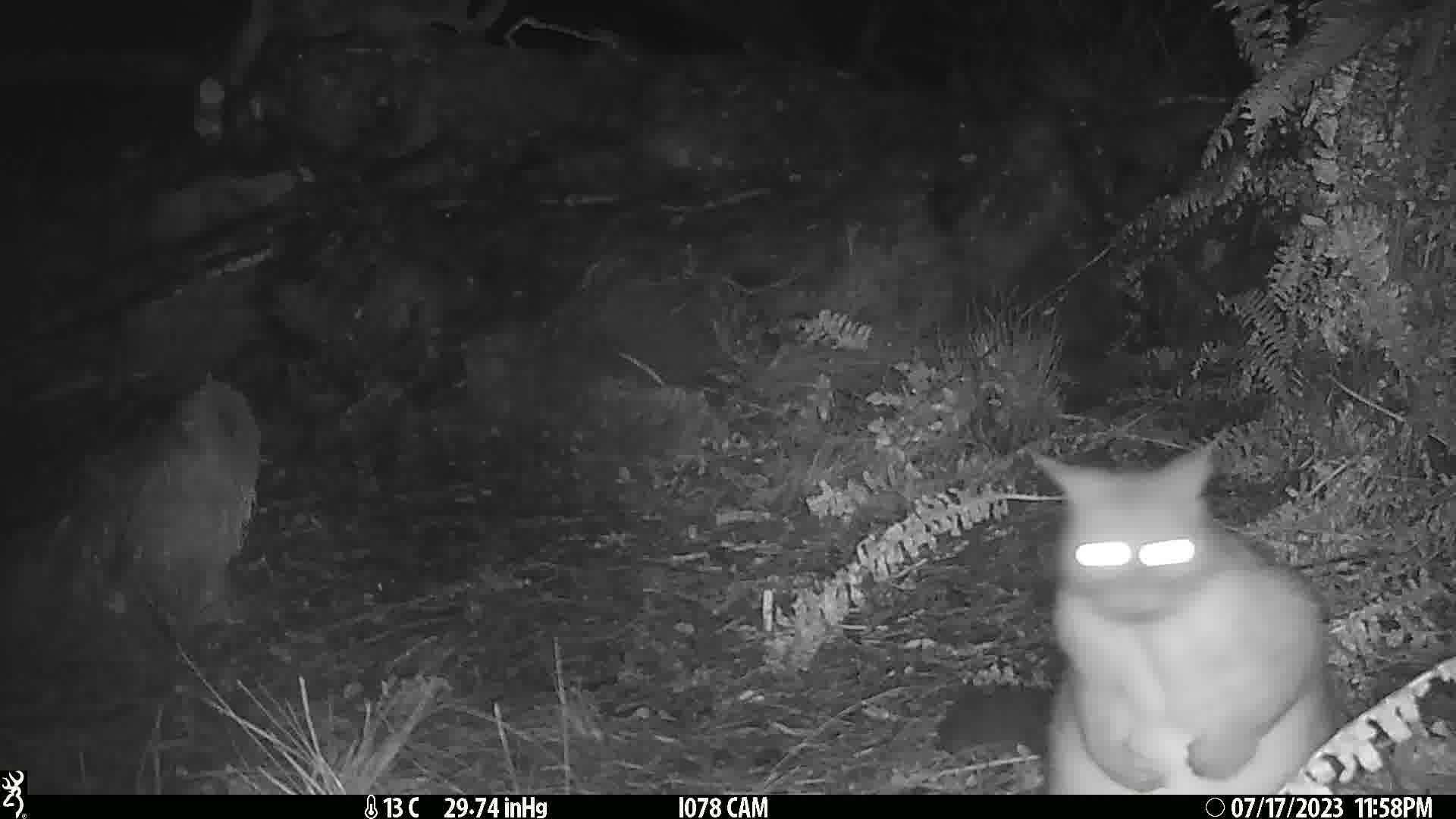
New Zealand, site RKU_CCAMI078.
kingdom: Animalia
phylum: Chordata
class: Mammalia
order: Diprotodontia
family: Phalangeridae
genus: Trichosurus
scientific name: Trichosurus vulpecula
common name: common brushtail possum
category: possum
Possum (common brushtail possum) (Trichosurus vulpecula).